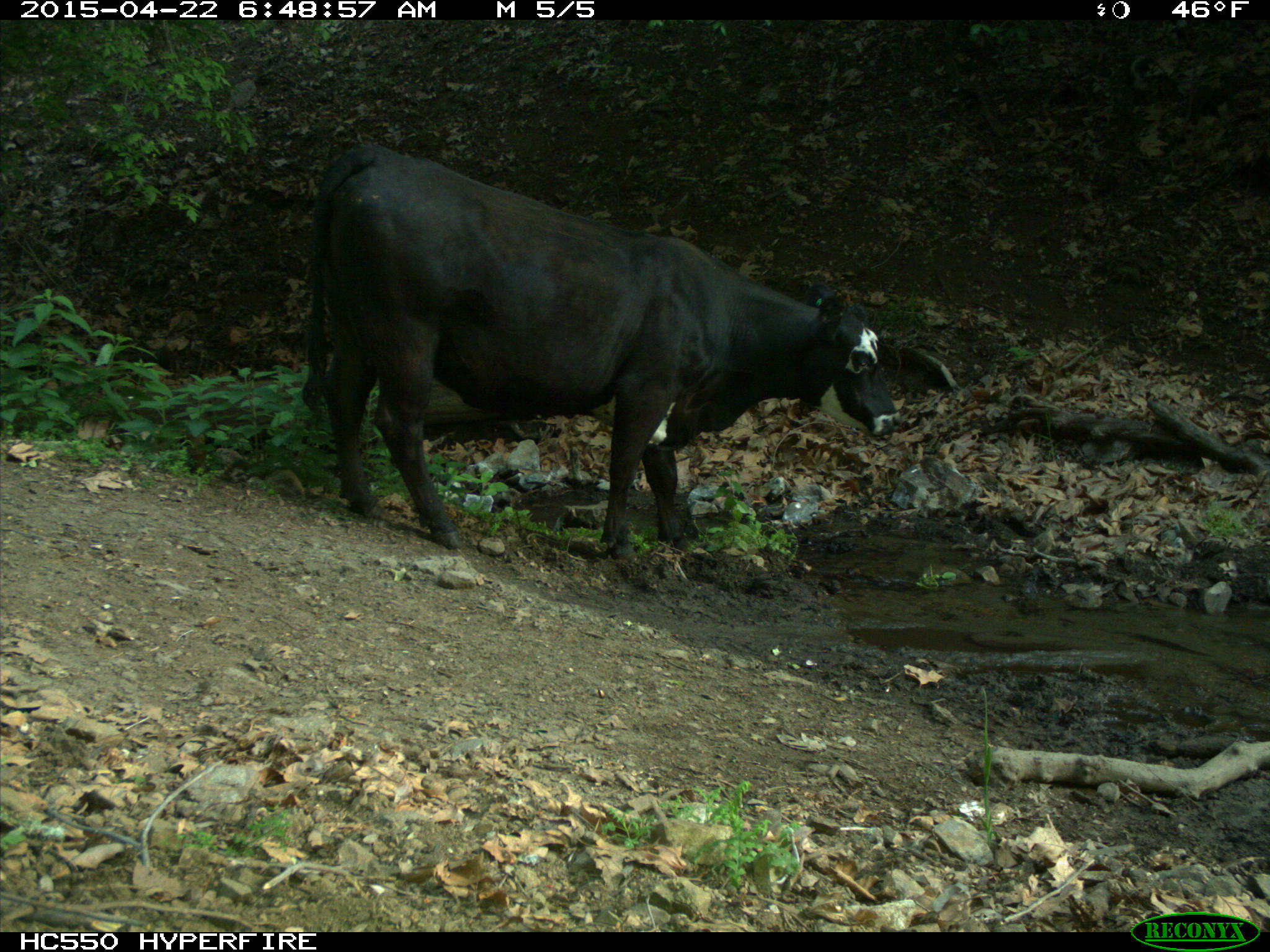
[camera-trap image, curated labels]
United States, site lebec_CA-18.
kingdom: Animalia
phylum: Chordata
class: Mammalia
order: Artiodactyla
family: Bovidae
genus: Bos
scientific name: Bos taurus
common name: domestic cow